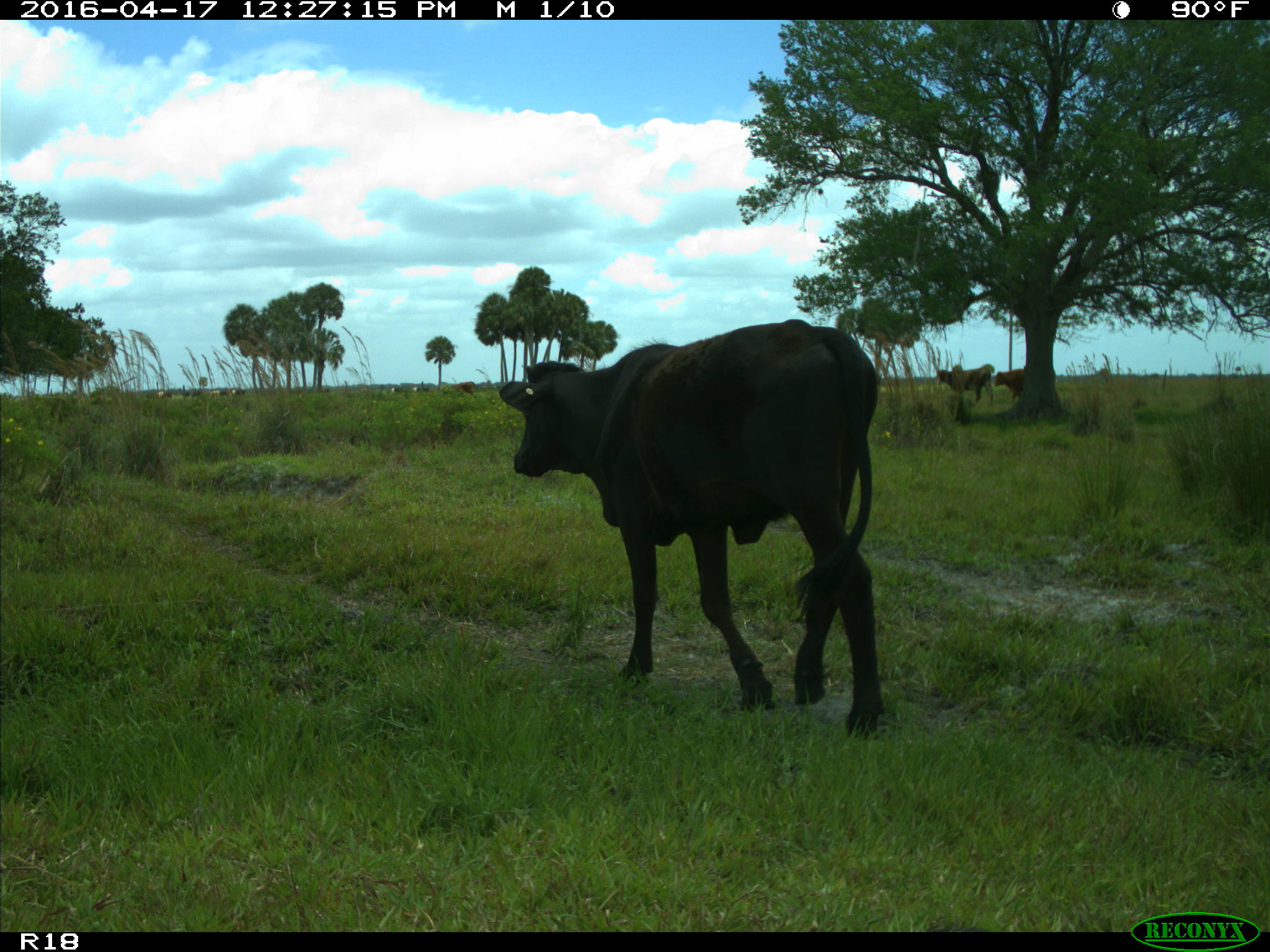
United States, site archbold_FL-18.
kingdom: Animalia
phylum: Chordata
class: Mammalia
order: Artiodactyla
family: Bovidae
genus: Bos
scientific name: Bos taurus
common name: domestic cow